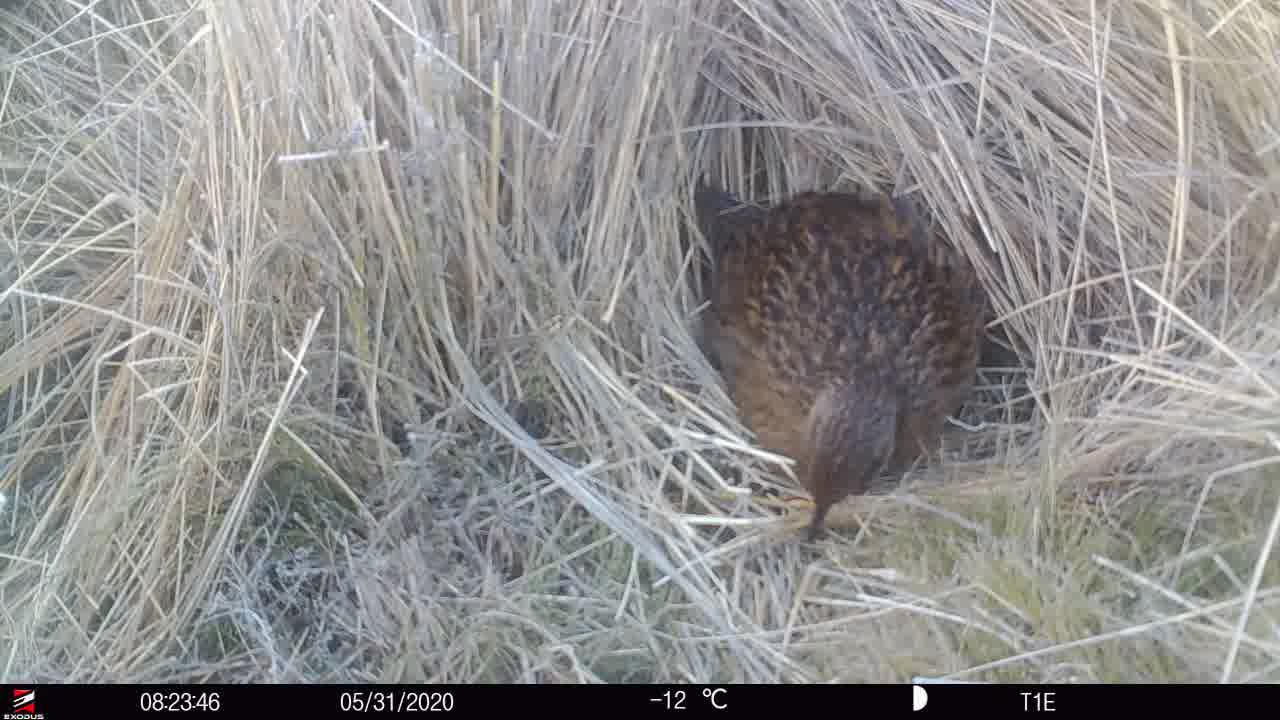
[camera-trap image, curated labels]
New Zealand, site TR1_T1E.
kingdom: Animalia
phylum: Chordata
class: Aves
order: Gruiformes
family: Rallidae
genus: Gallirallus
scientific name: Gallirallus australis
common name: weka